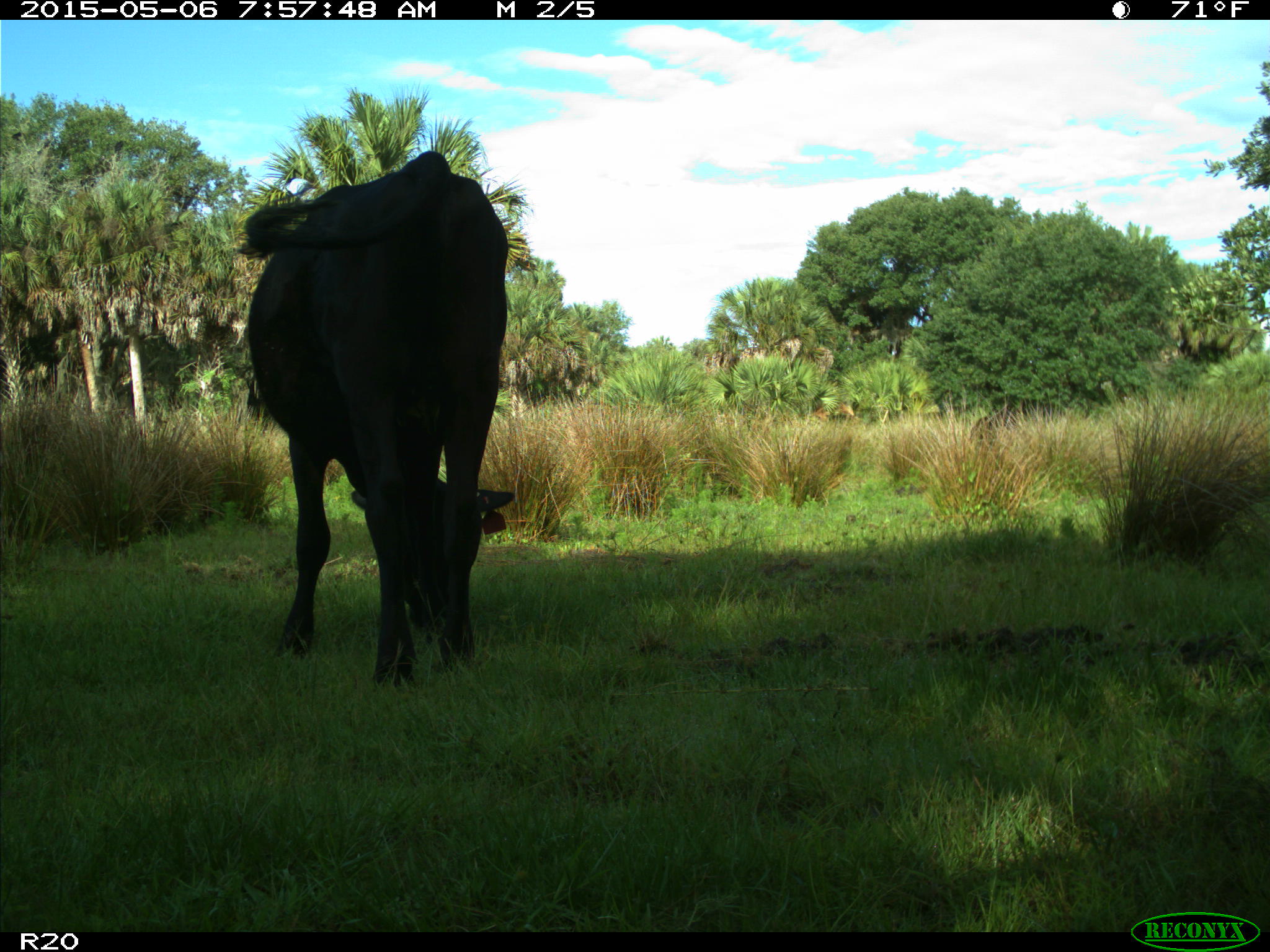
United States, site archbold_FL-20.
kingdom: Animalia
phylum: Chordata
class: Mammalia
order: Artiodactyla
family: Bovidae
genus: Bos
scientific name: Bos taurus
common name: domestic cow